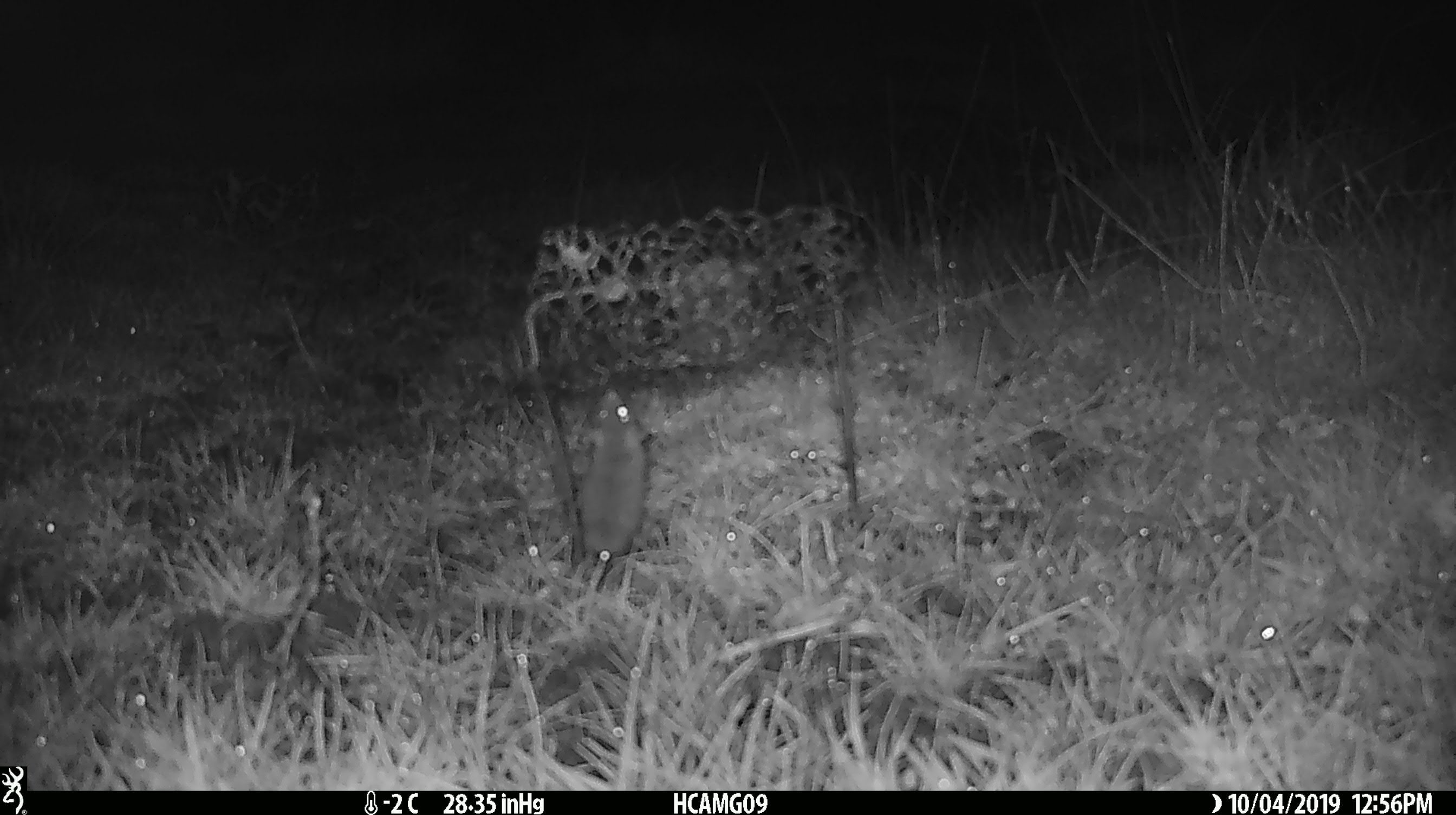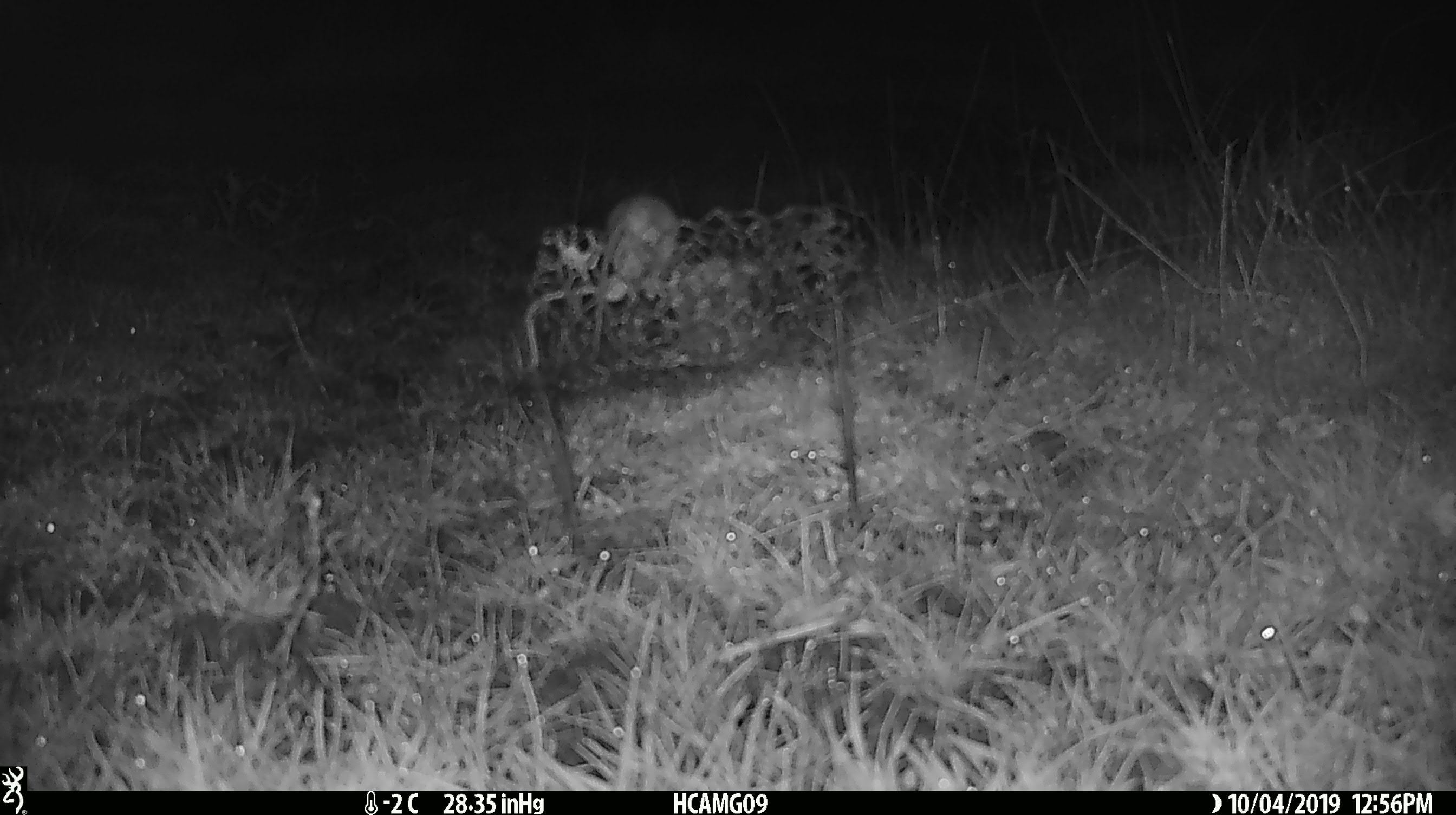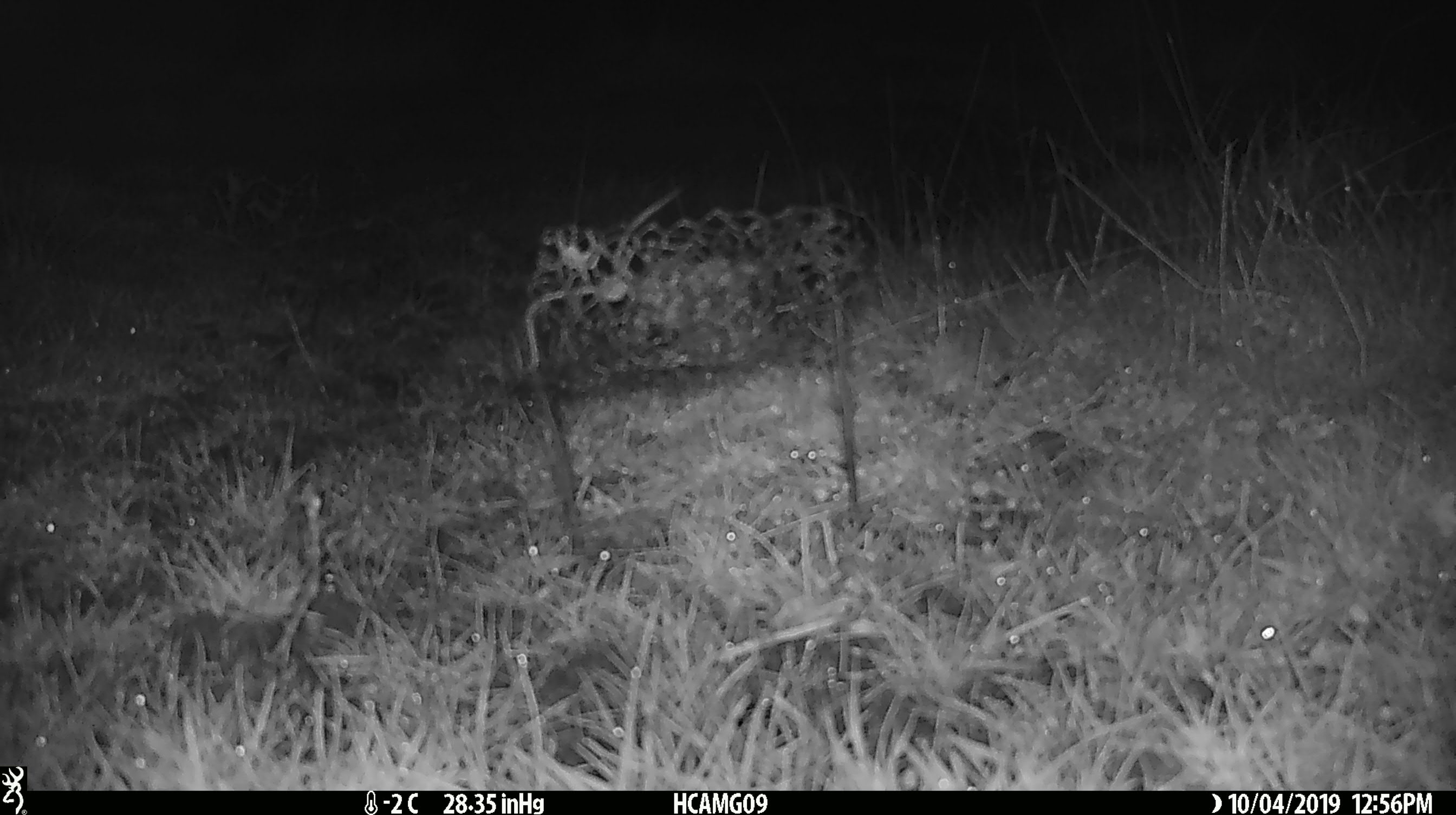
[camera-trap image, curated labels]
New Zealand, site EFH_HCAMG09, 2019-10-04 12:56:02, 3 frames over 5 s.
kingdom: Animalia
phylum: Chordata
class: Mammalia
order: Rodentia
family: Muridae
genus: Mus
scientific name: Mus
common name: mouse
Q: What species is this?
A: Mouse (Mus).